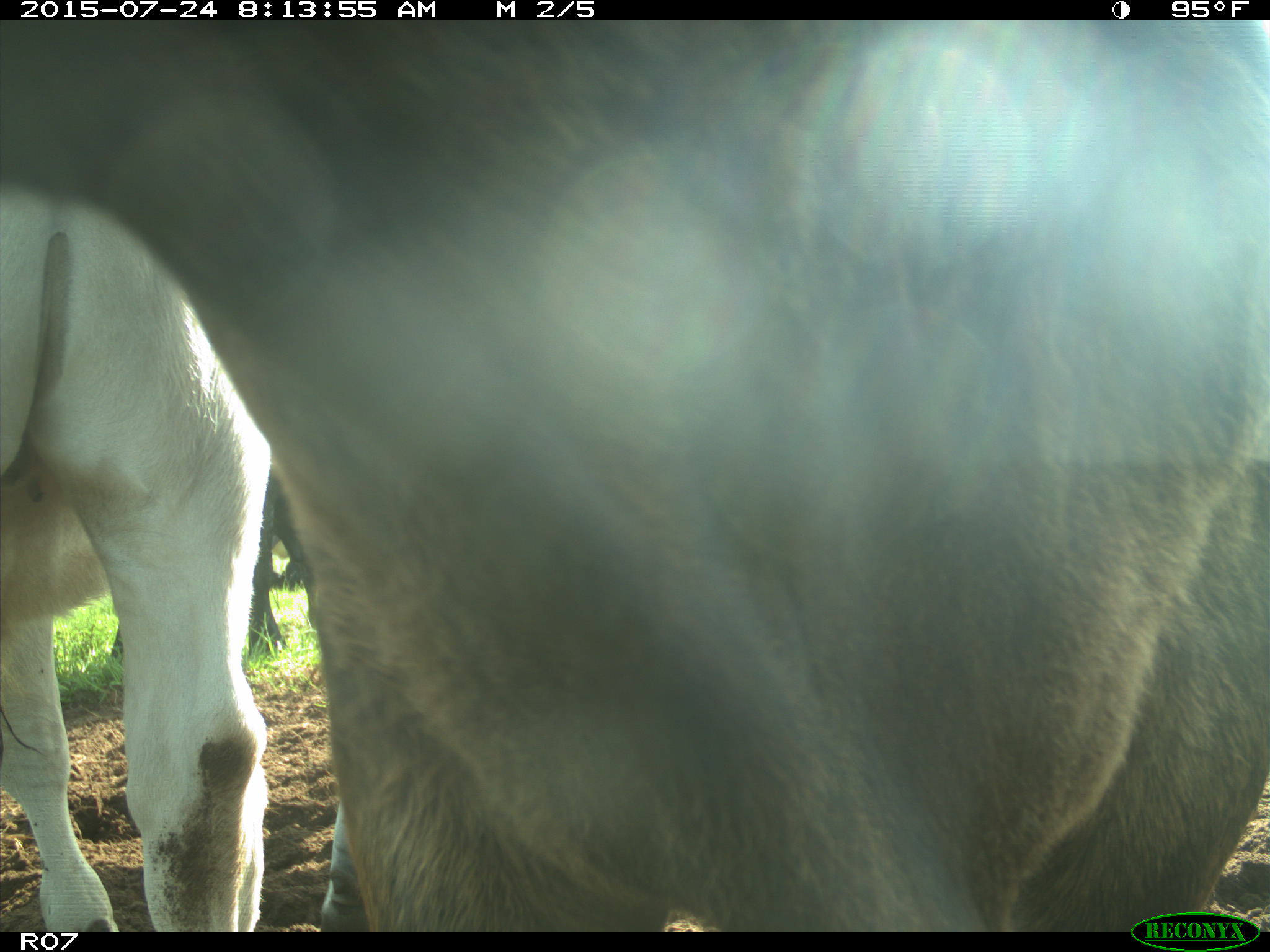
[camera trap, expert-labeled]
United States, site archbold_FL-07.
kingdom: Animalia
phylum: Chordata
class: Mammalia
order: Artiodactyla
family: Bovidae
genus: Bos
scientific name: Bos taurus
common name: domestic cow